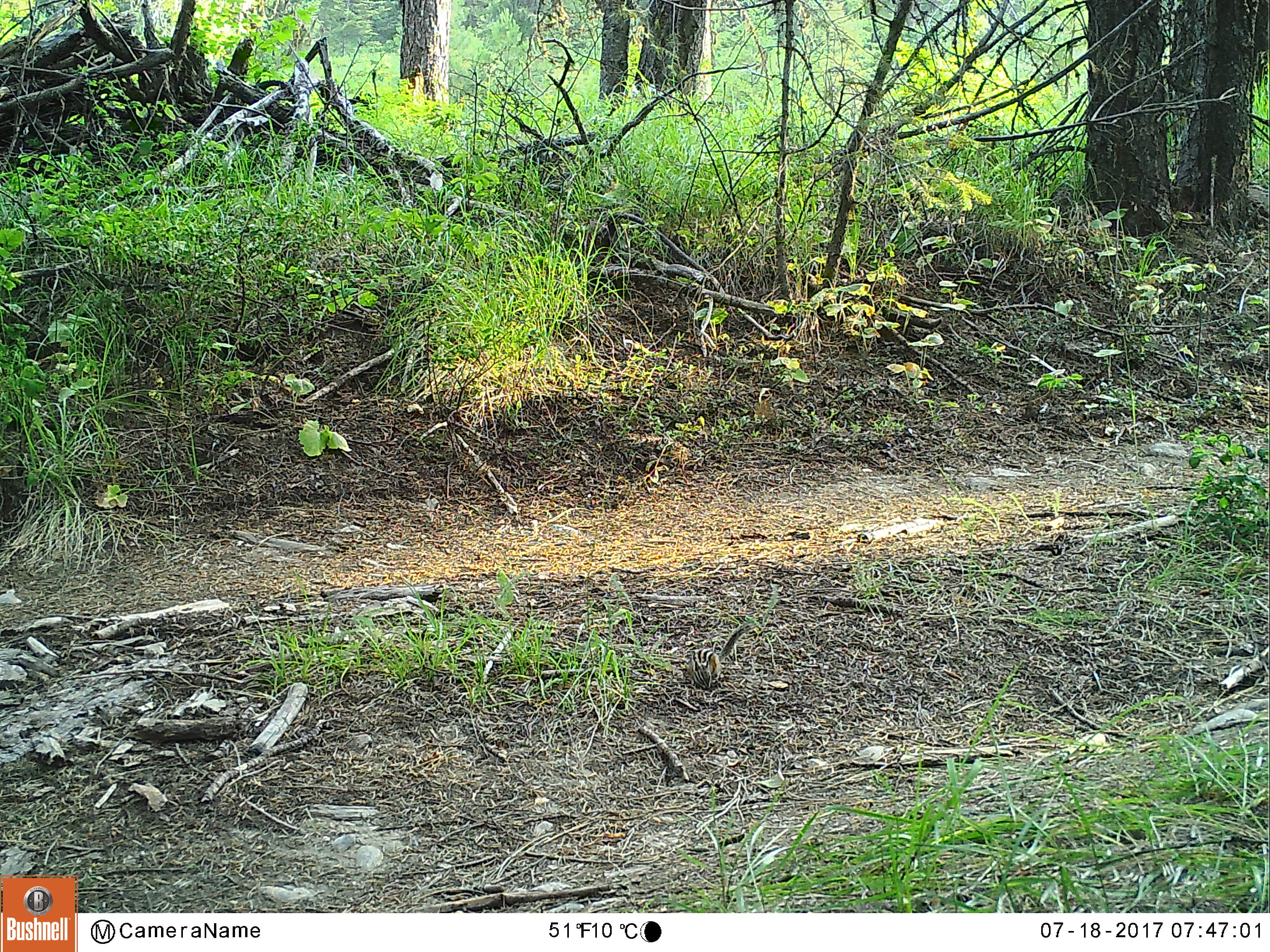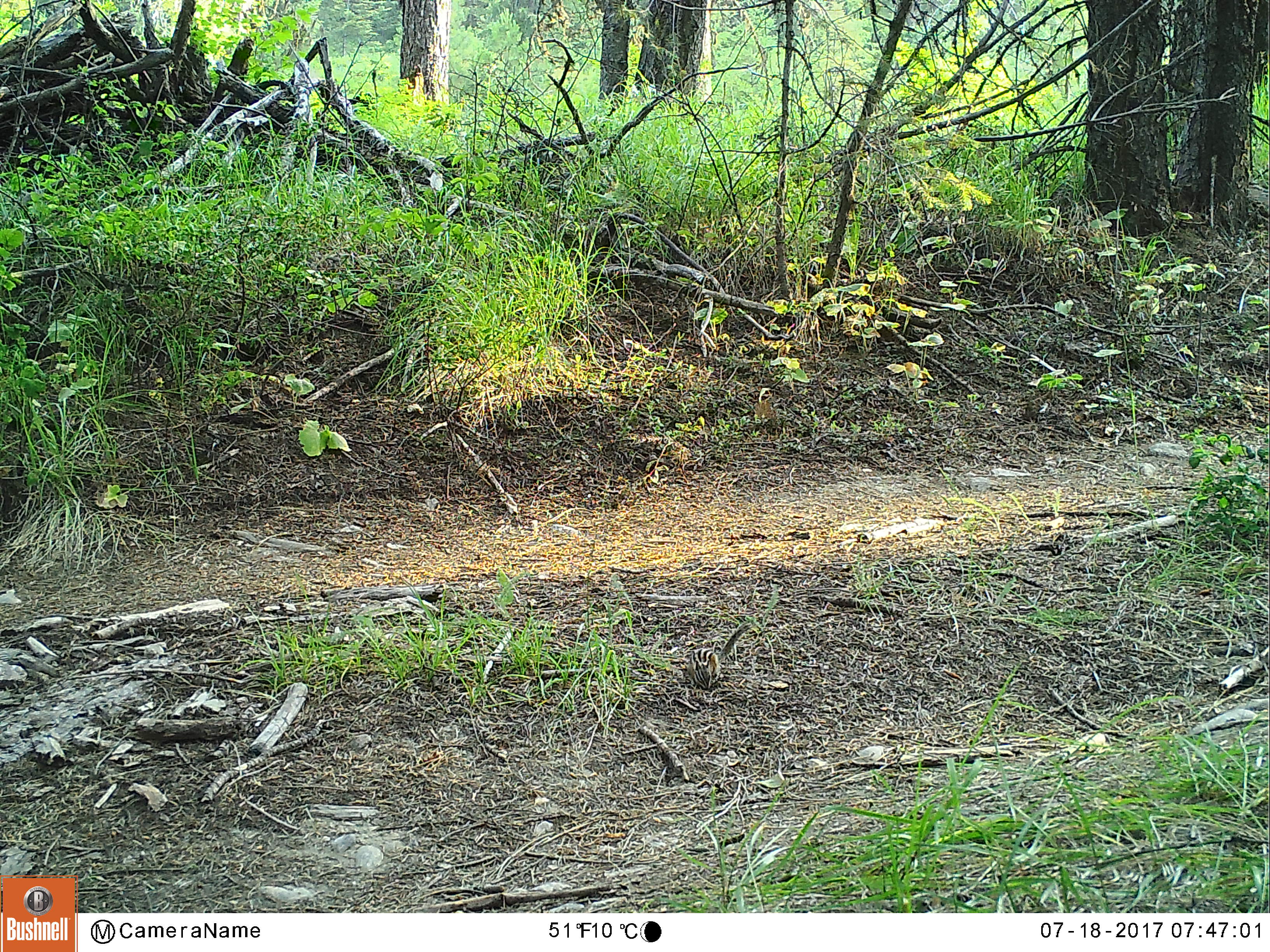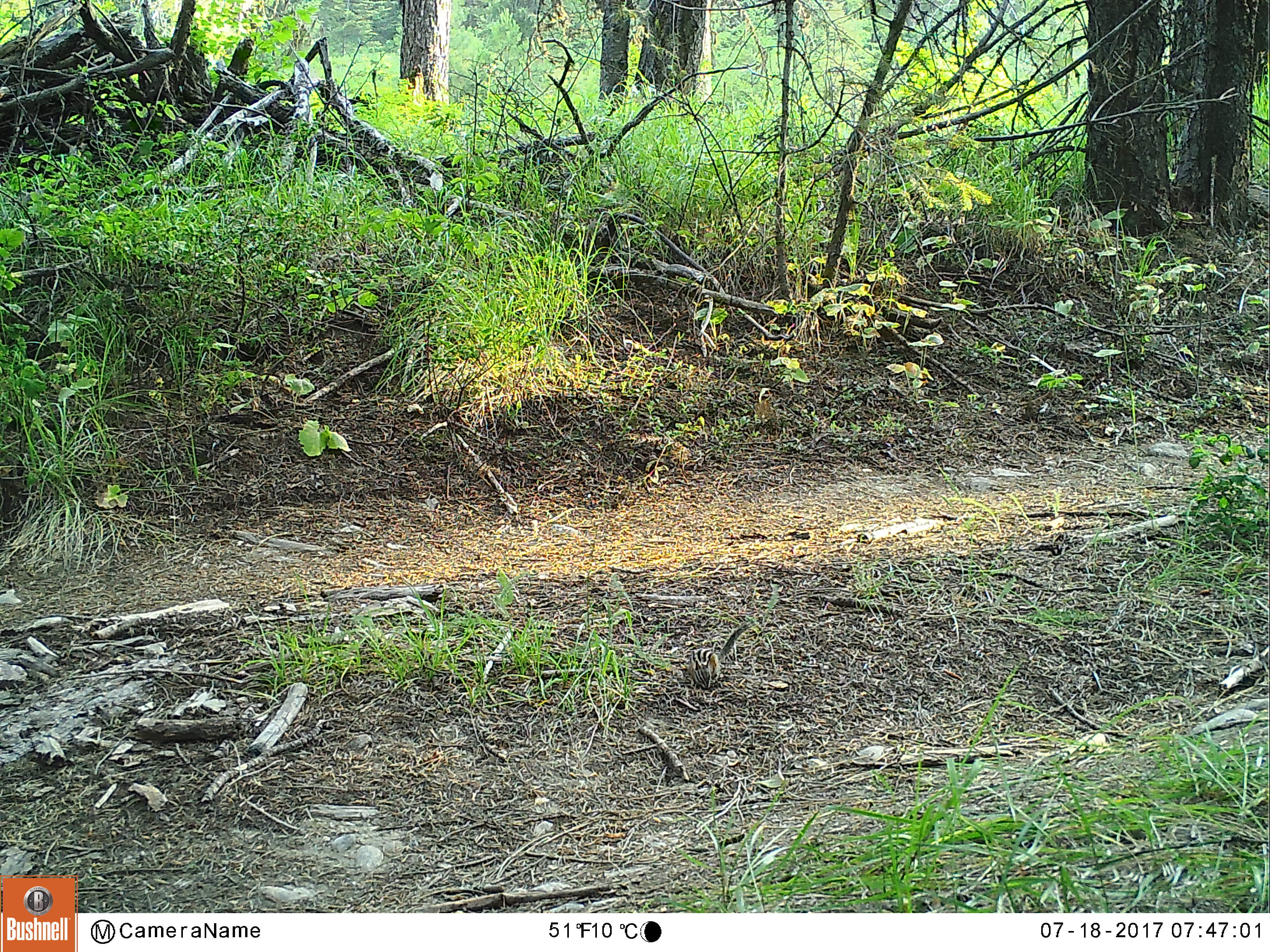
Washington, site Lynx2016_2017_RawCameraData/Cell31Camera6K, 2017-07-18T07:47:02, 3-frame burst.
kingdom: Animalia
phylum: Chordata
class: Mammalia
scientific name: Mammalia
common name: small mammal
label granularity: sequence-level